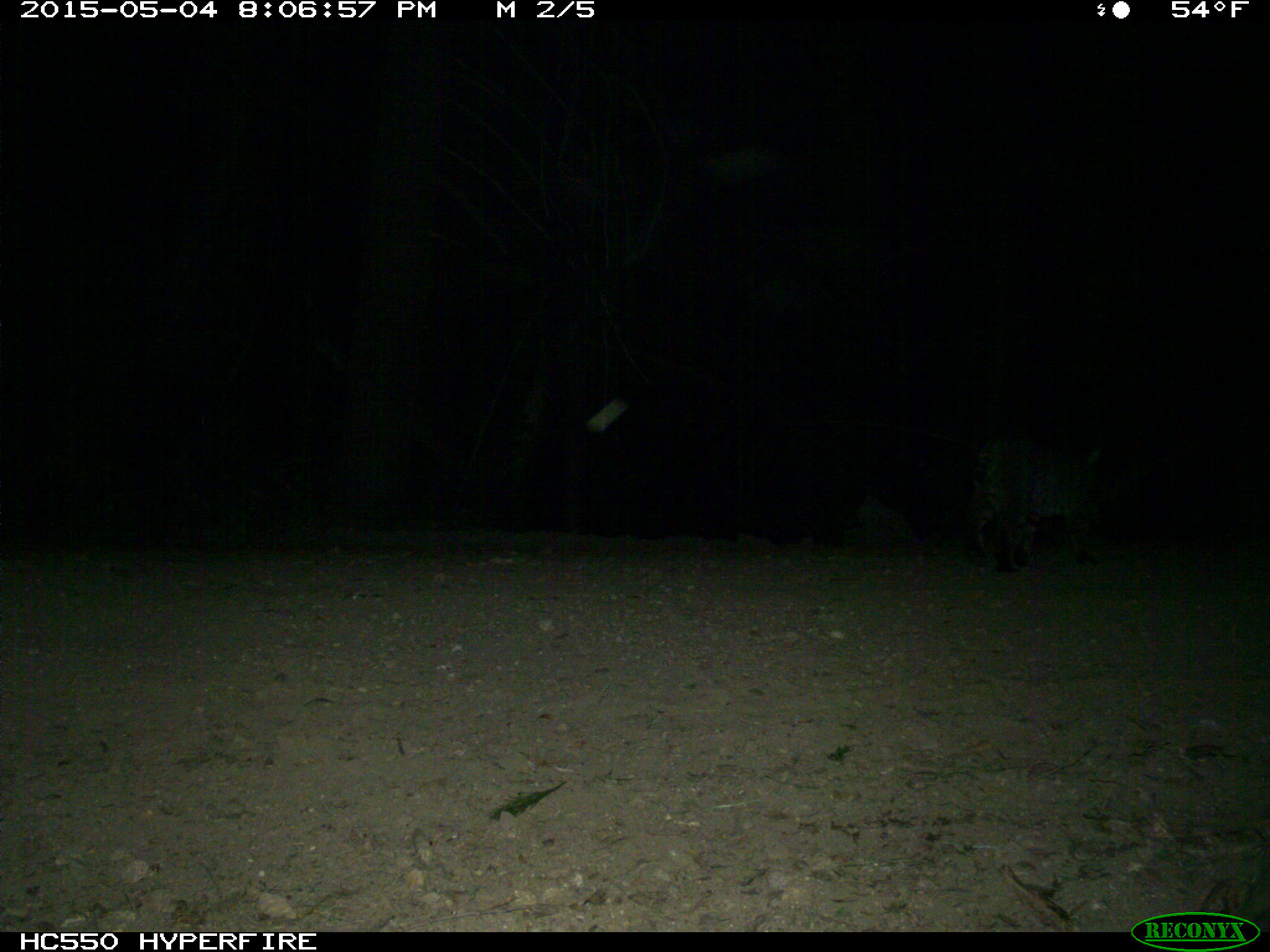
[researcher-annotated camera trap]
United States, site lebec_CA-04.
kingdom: Animalia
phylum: Chordata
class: Mammalia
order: Carnivora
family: Felidae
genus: Lynx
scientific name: Lynx rufus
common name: bobcat